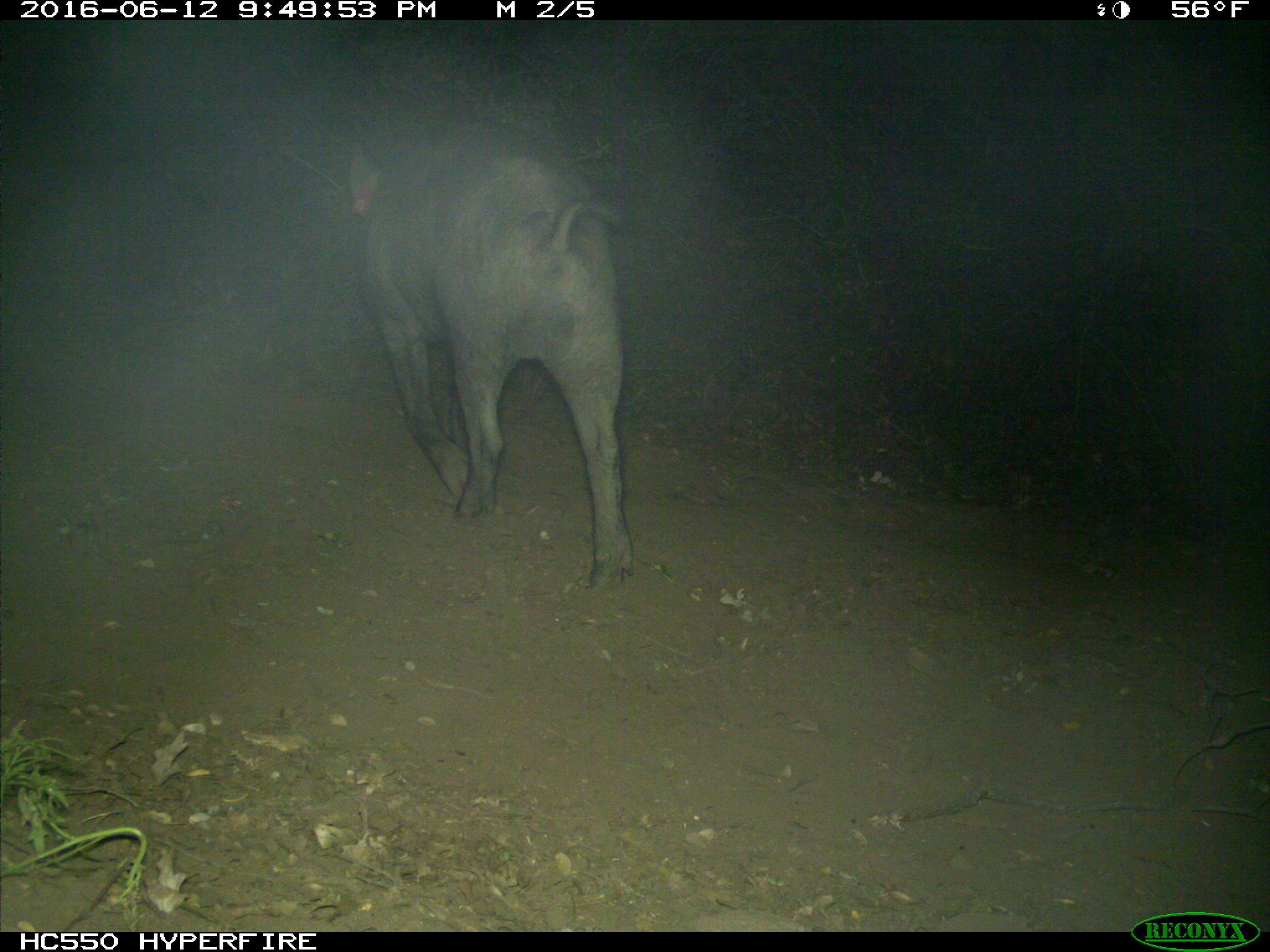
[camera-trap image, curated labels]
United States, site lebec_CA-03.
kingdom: Animalia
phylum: Chordata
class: Mammalia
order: Artiodactyla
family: Suidae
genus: Sus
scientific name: Sus scrofa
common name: wild boar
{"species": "Sus scrofa (wild boar)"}